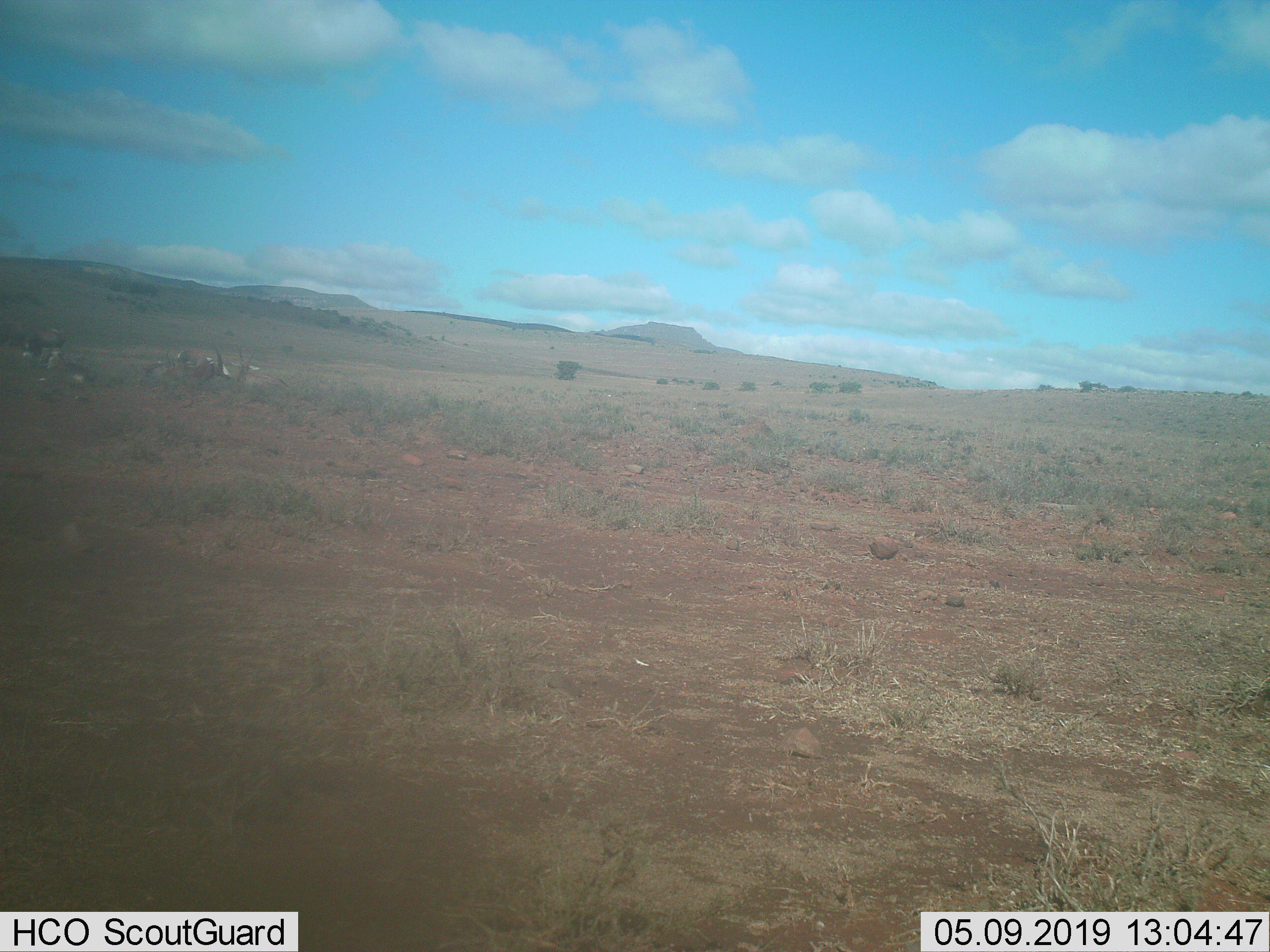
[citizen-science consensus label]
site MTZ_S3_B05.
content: unidentified animal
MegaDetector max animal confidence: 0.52